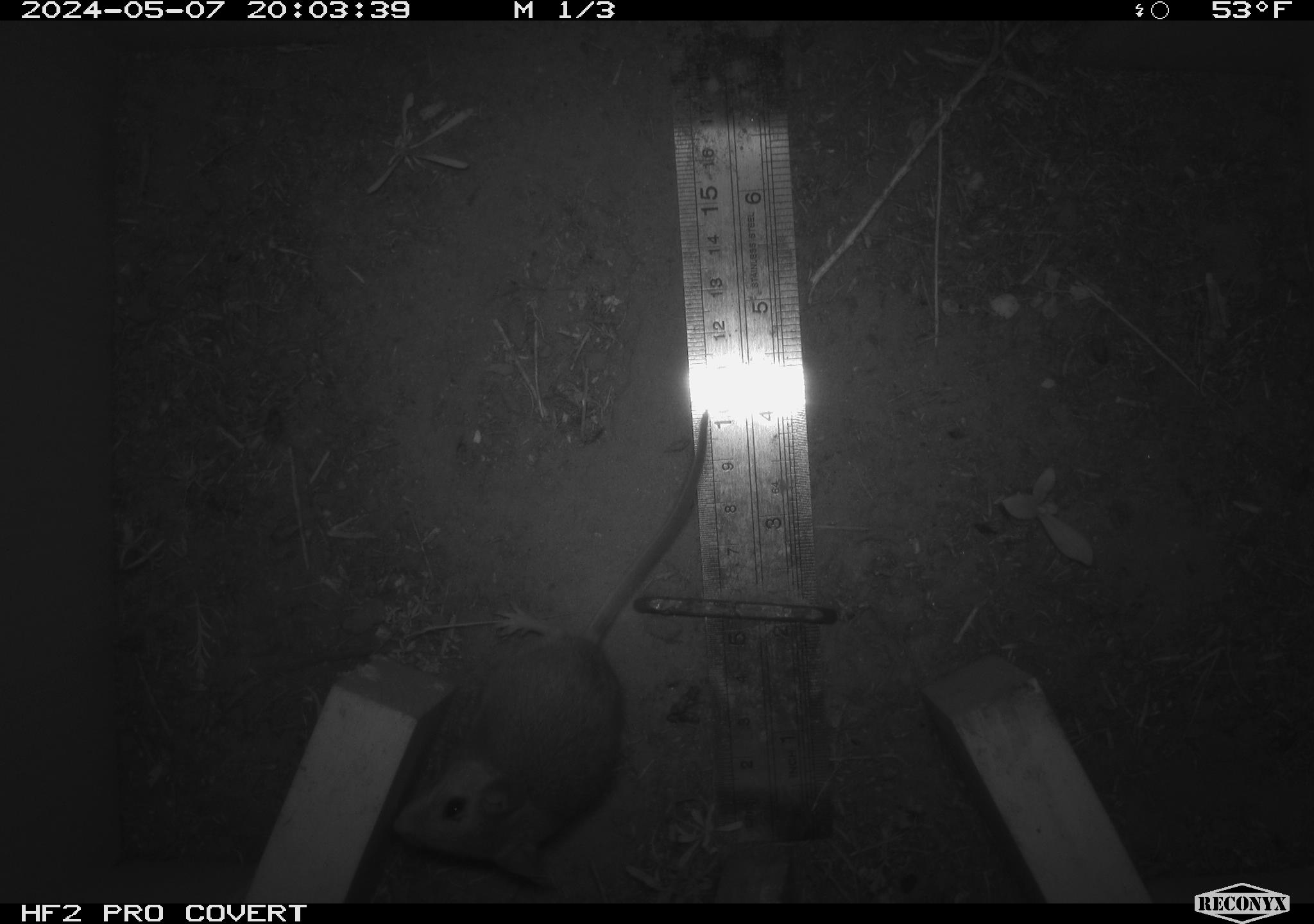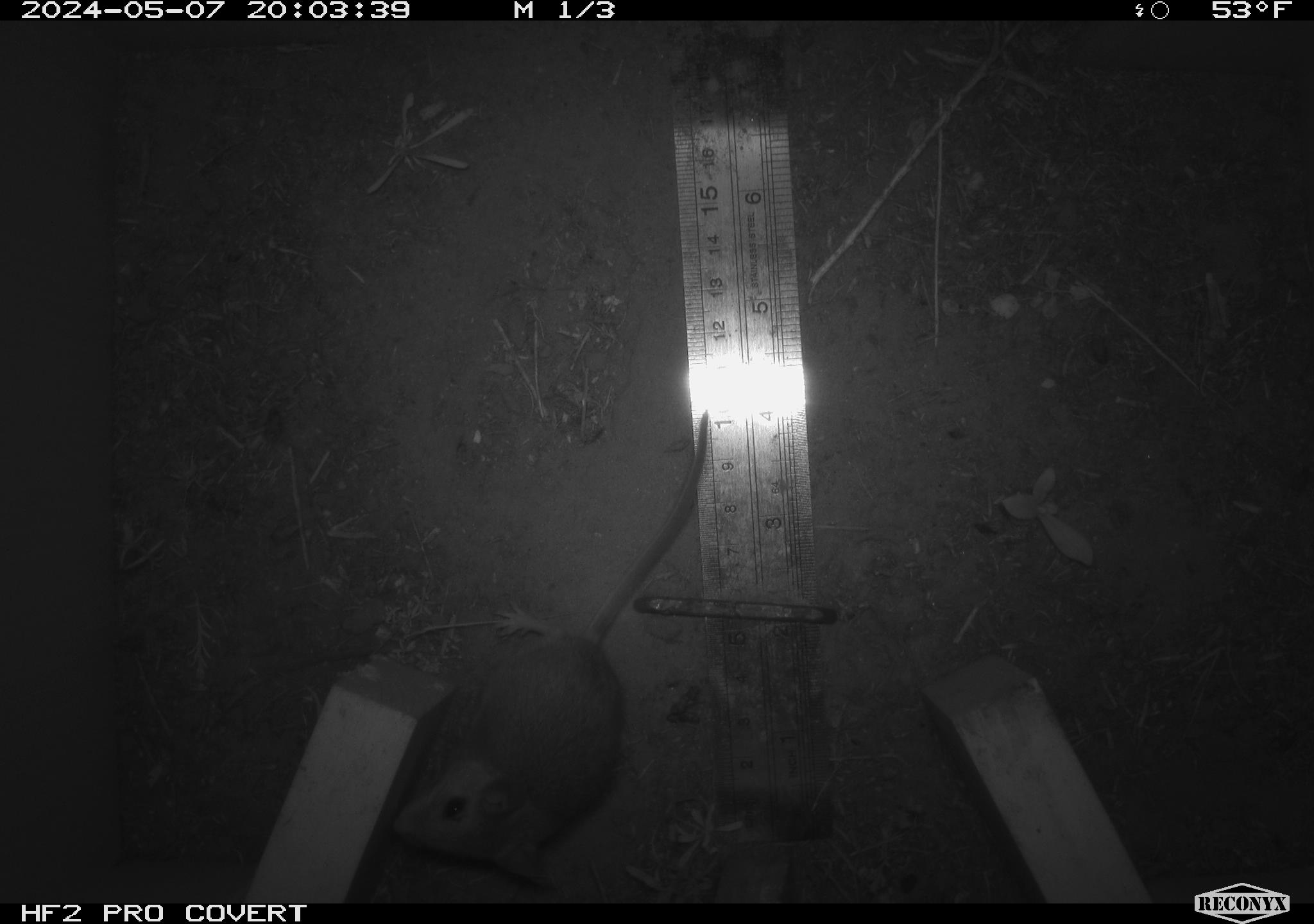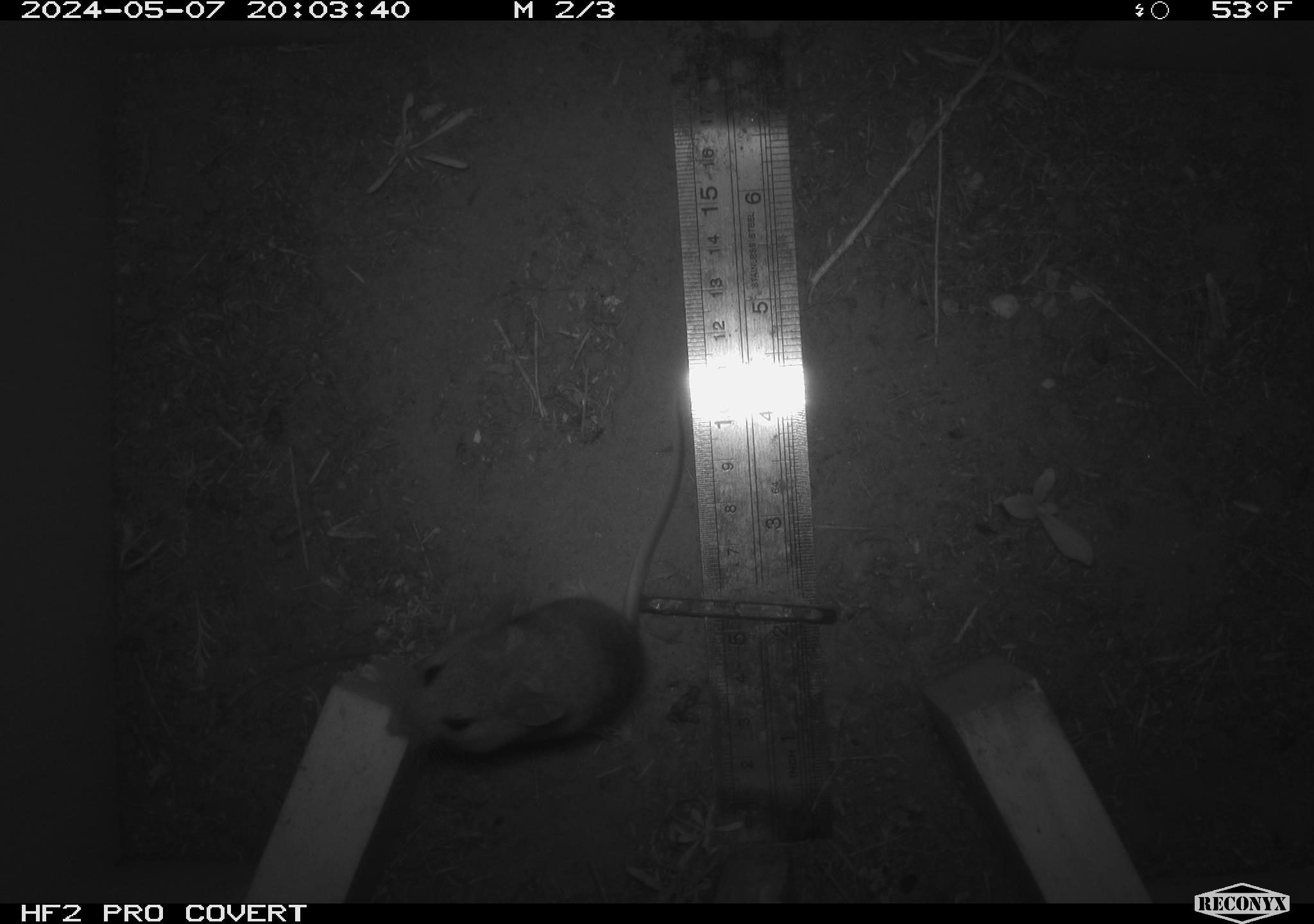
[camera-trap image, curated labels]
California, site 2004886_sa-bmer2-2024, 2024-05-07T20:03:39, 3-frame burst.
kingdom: Animalia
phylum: Chordata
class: Mammalia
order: Rodentia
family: Muridae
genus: Rattus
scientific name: Rattus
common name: rat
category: rattus species